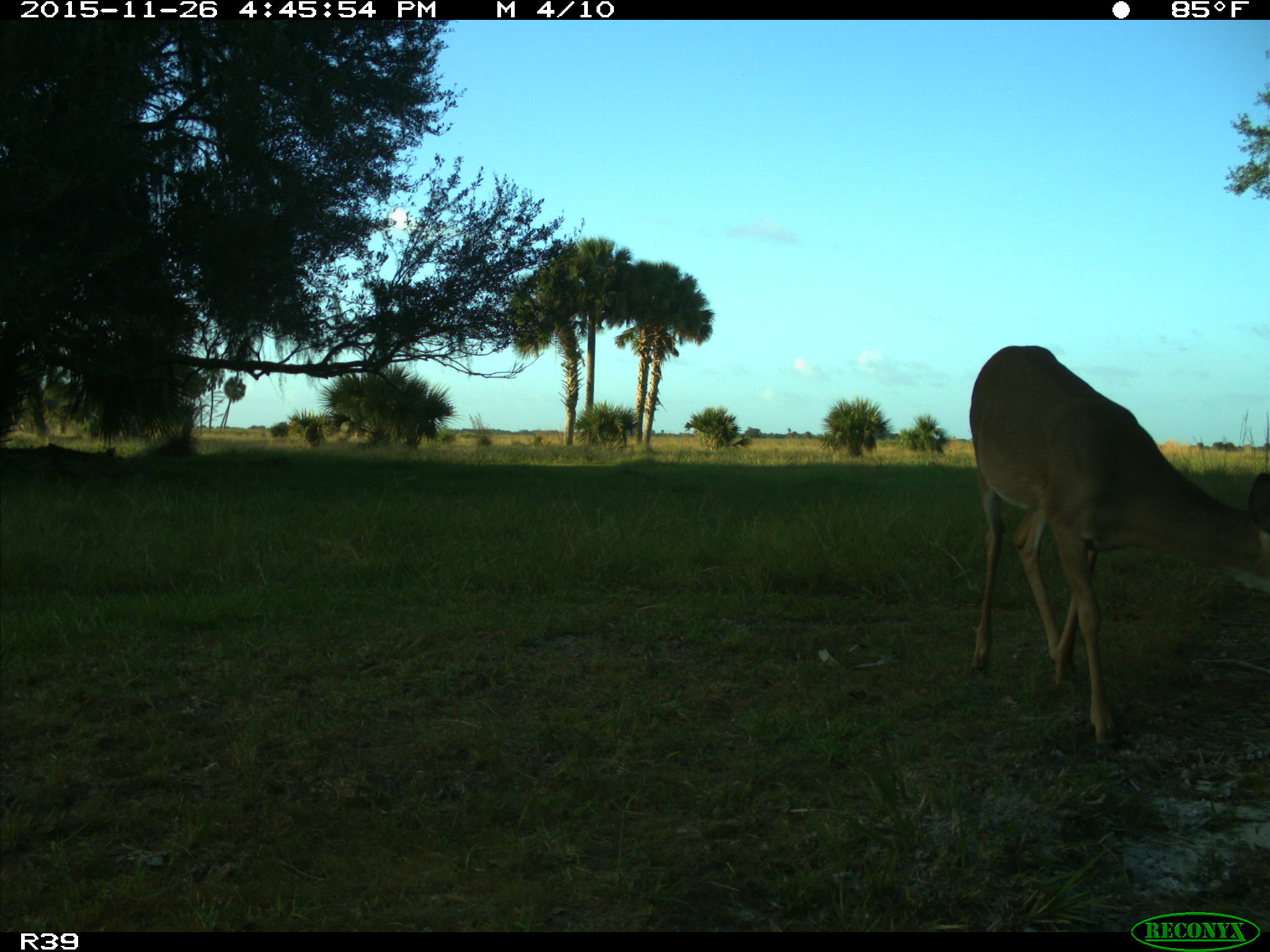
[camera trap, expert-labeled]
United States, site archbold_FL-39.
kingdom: Animalia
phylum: Chordata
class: Mammalia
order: Artiodactyla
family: Cervidae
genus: Odocoileus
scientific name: Odocoileus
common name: deer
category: unidentified deer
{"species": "unidentified deer (deer) (Odocoileus)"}